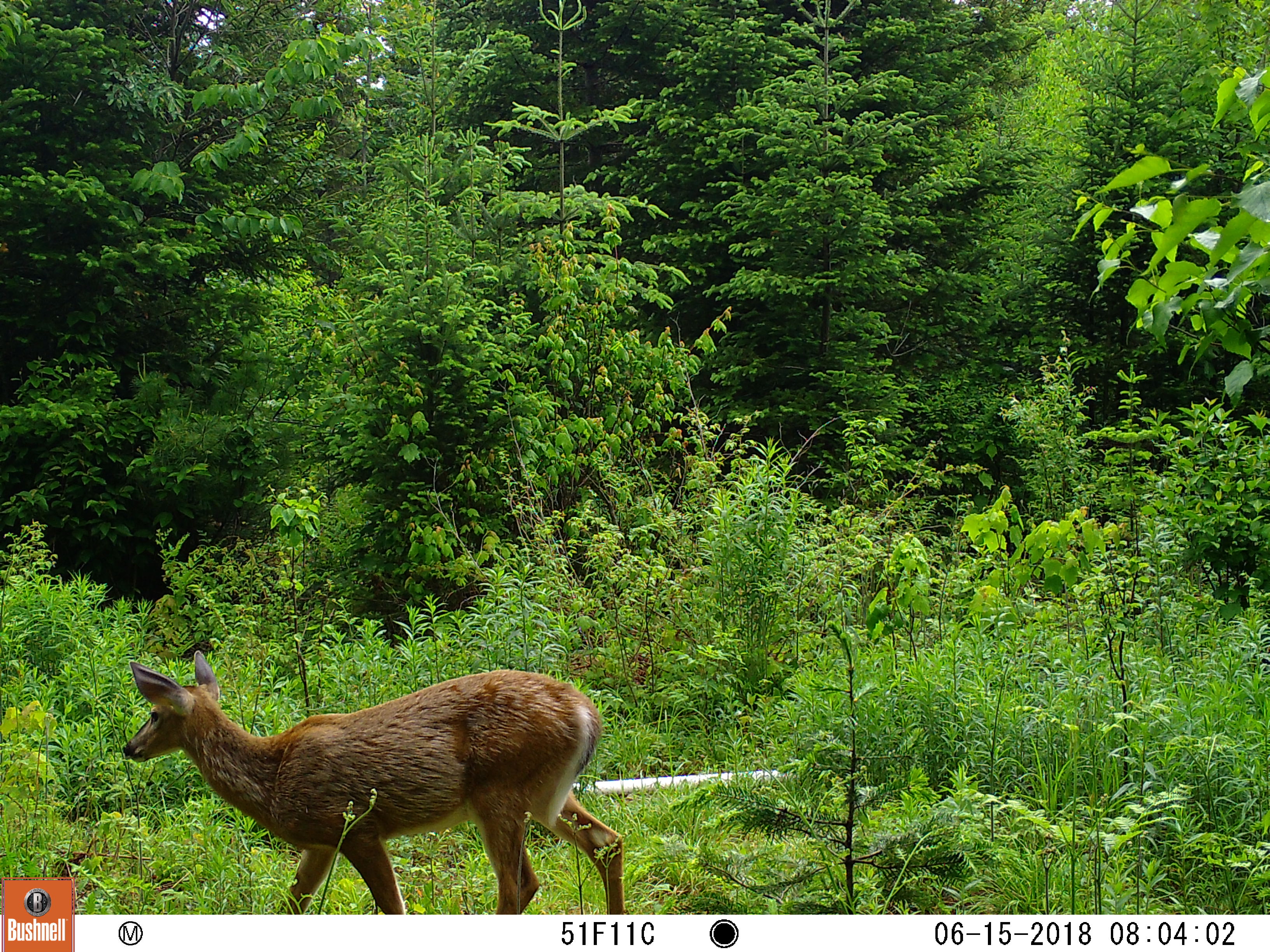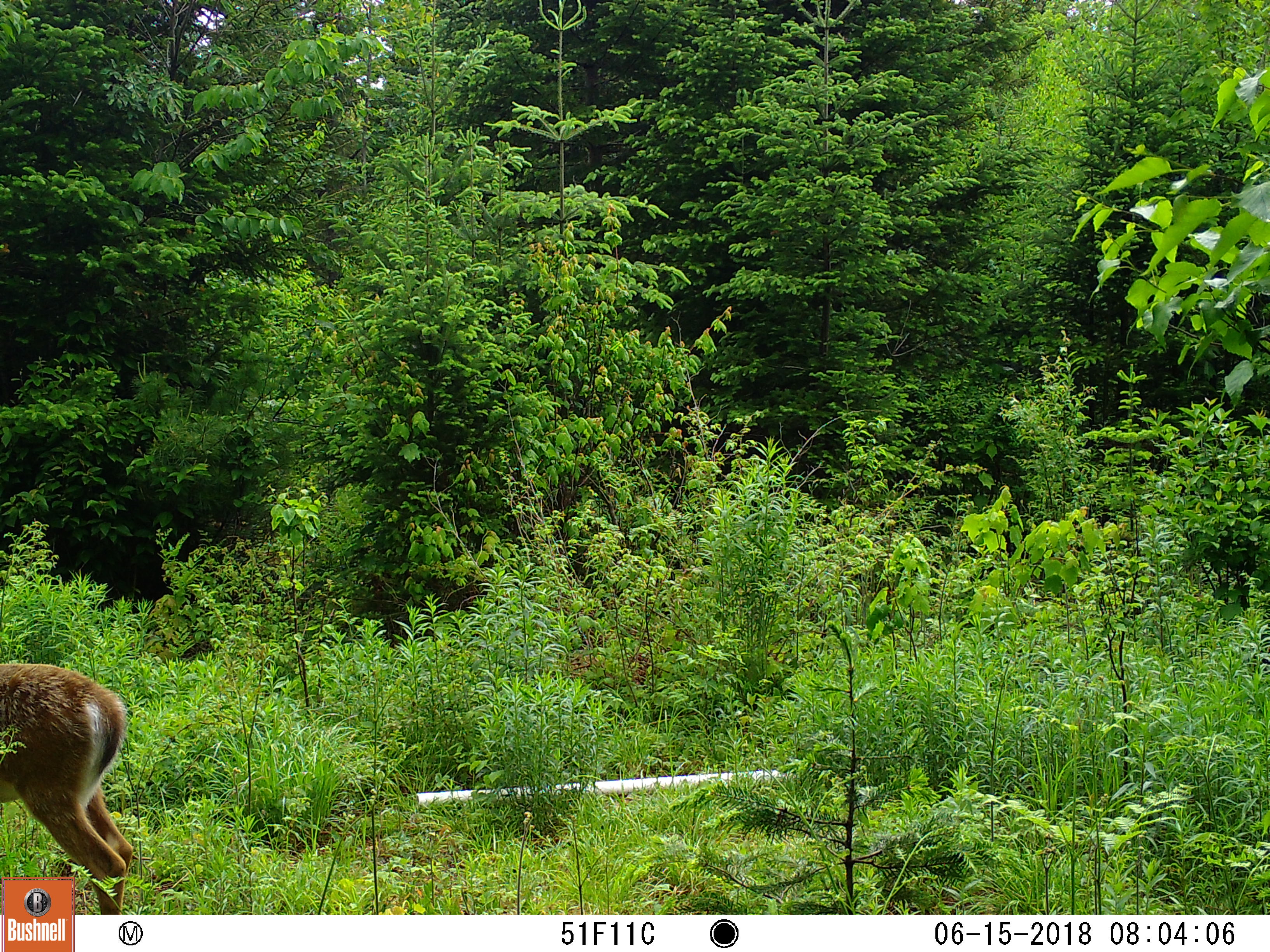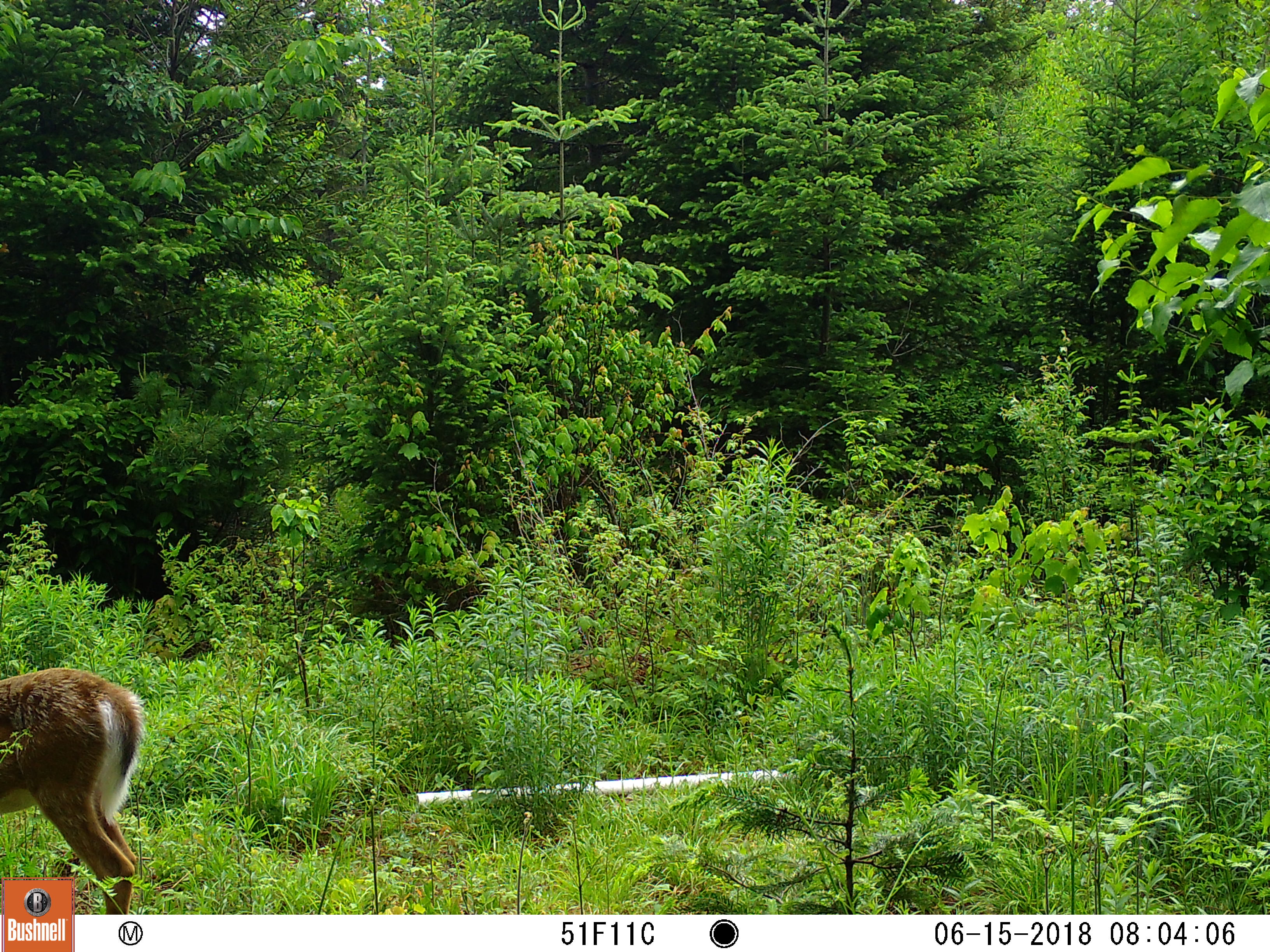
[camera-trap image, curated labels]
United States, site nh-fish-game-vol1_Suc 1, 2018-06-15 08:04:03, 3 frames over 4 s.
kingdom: Animalia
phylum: Chordata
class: Mammalia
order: Artiodactyla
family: Cervidae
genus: Odocoileus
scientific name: Odocoileus virginianus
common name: white-tailed deer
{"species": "white-tailed deer (Odocoileus virginianus)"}